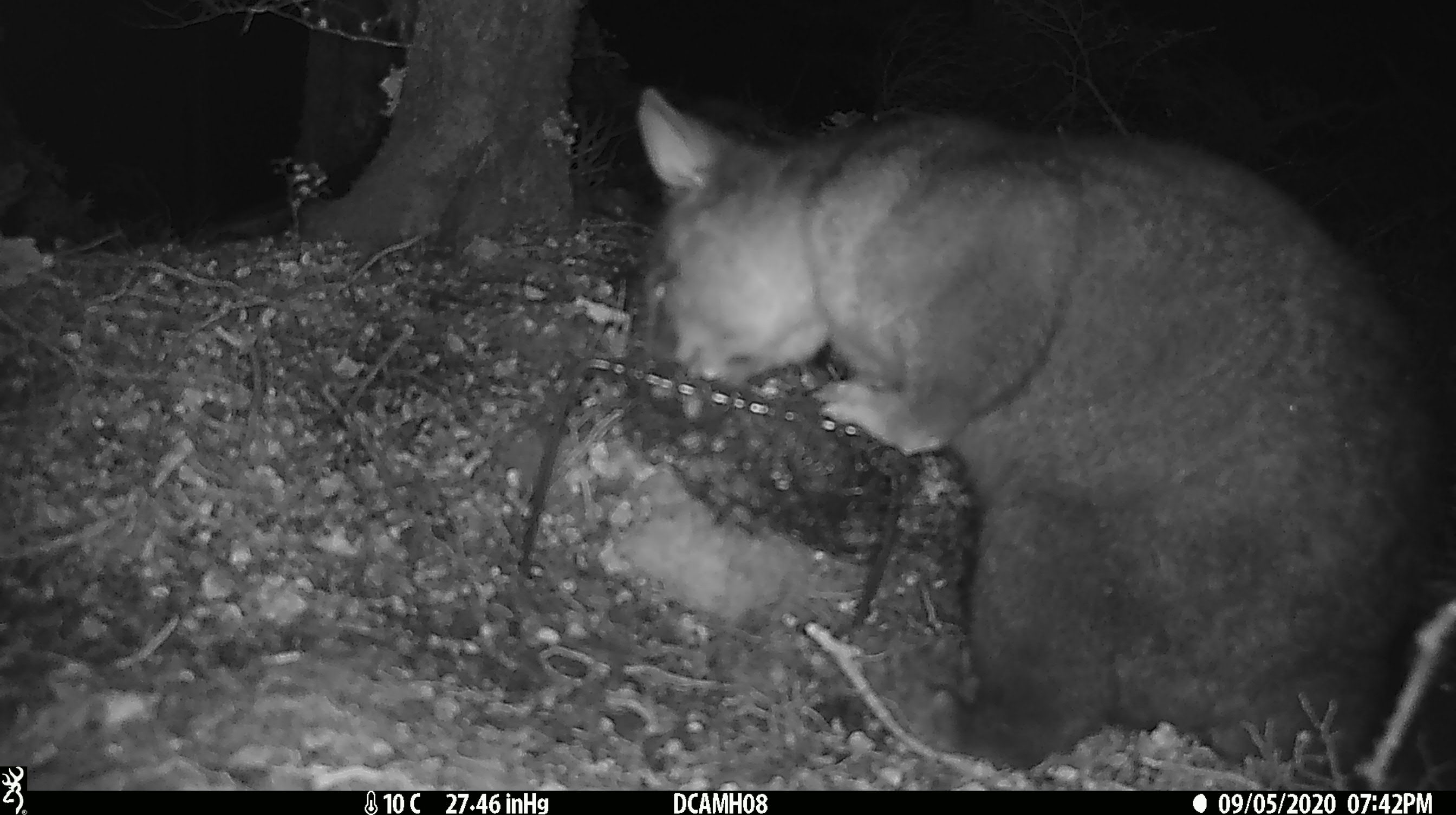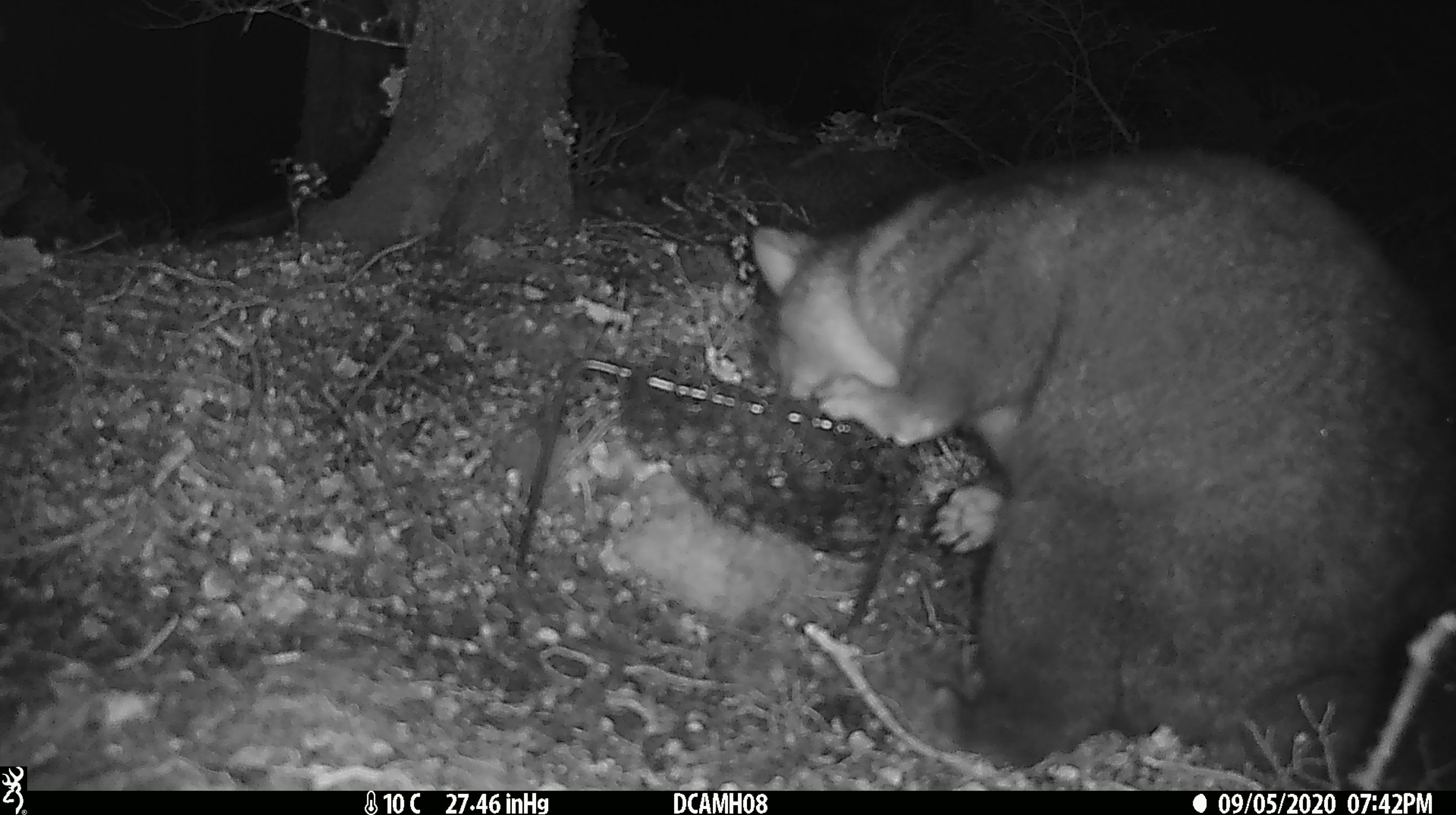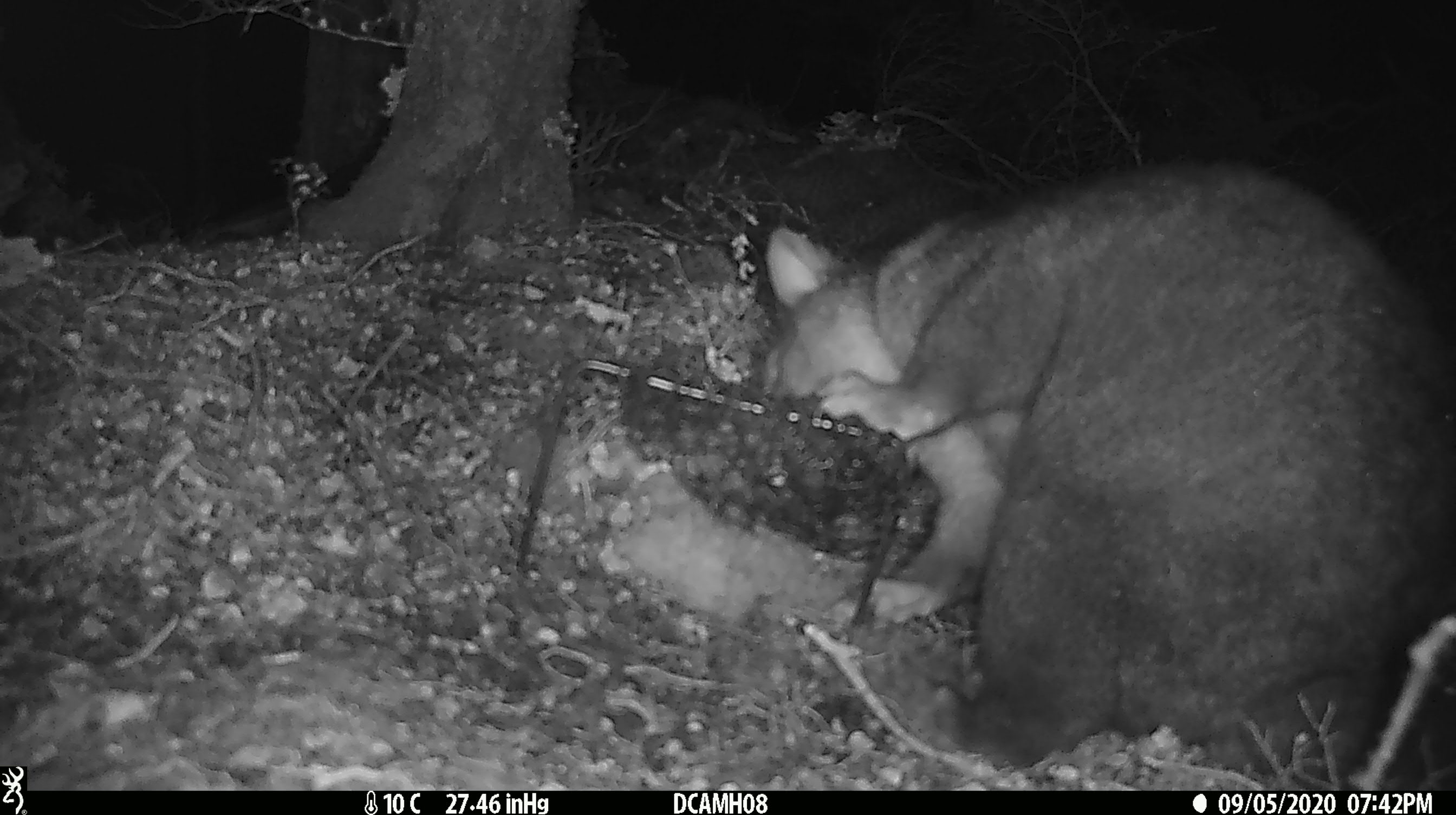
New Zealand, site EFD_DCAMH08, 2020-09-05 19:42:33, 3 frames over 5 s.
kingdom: Animalia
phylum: Chordata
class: Mammalia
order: Diprotodontia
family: Phalangeridae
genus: Trichosurus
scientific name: Trichosurus vulpecula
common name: common brushtail possum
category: possum